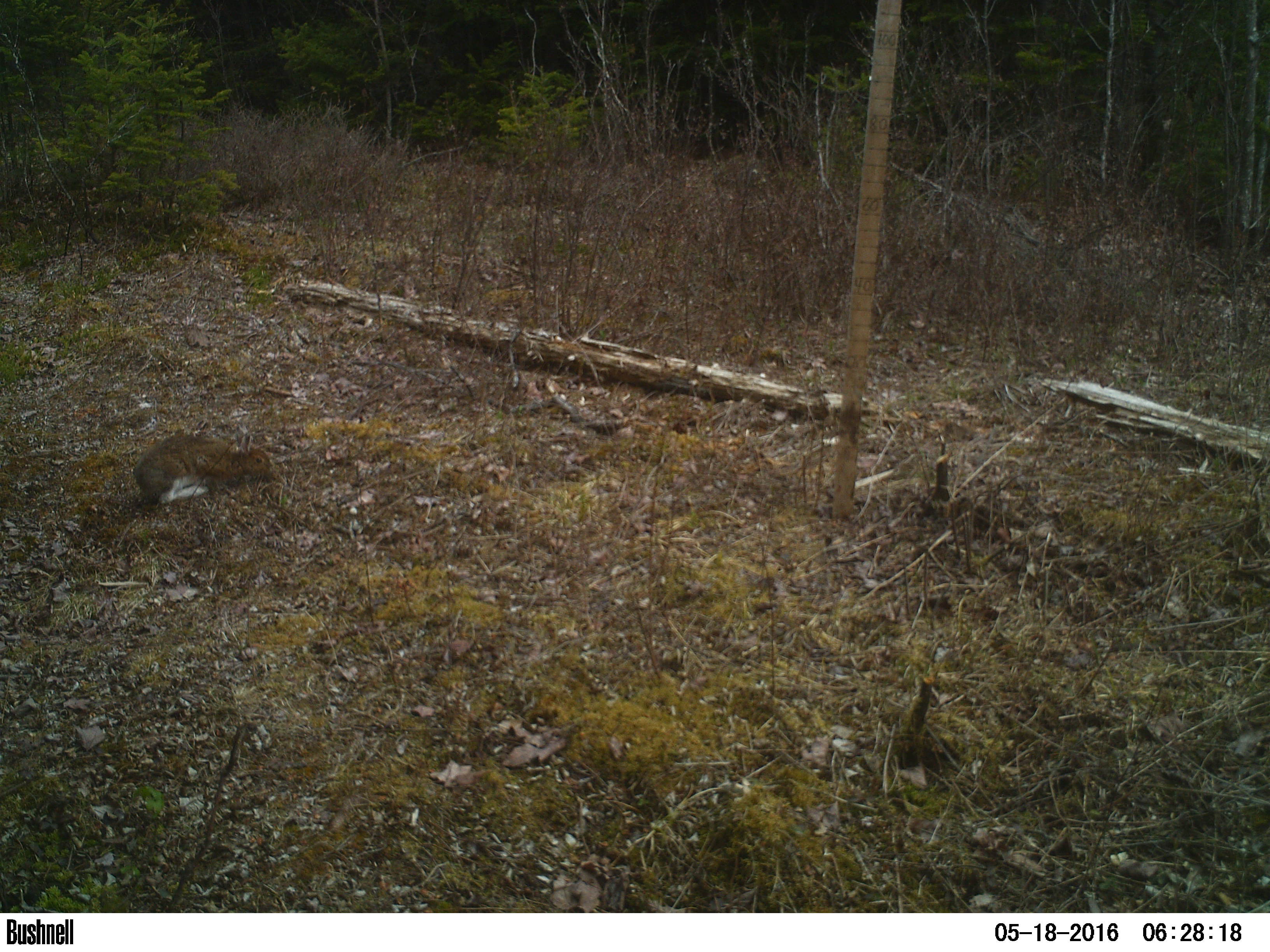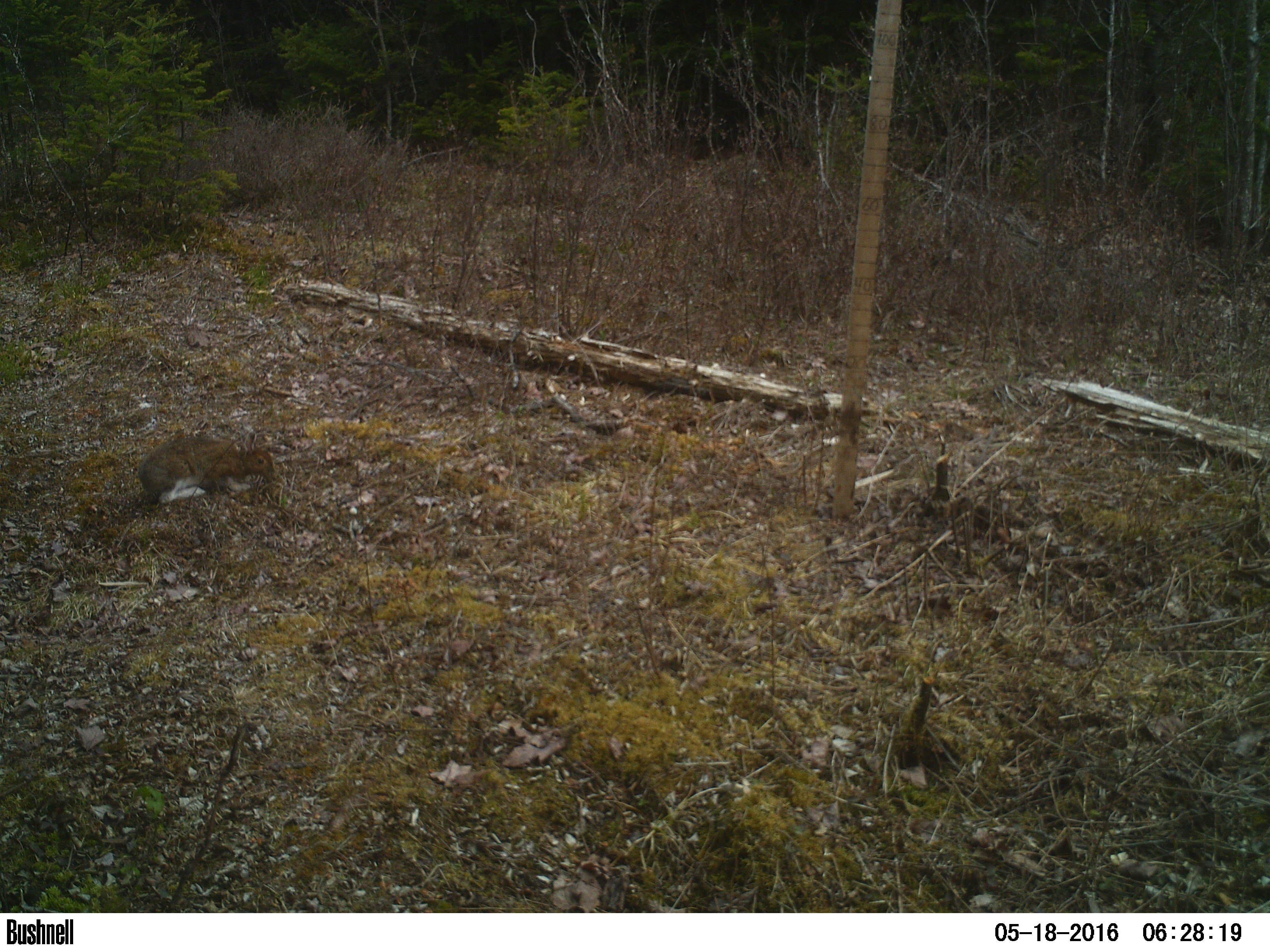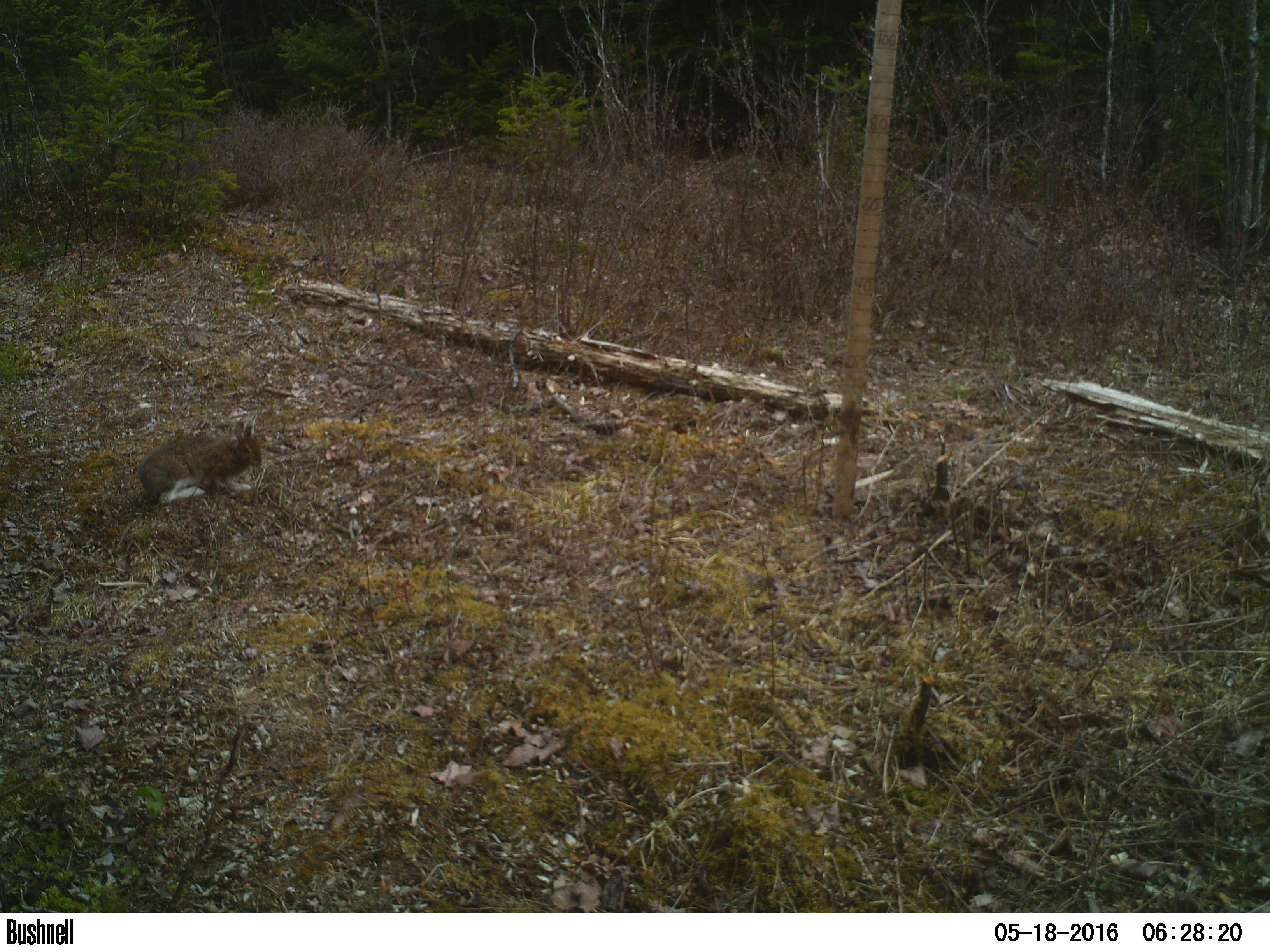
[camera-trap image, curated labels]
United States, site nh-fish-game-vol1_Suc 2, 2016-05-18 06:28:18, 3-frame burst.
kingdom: Animalia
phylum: Chordata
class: Mammalia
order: Lagomorpha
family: Leporidae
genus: Lepus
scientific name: Lepus americanus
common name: snowshoe hare